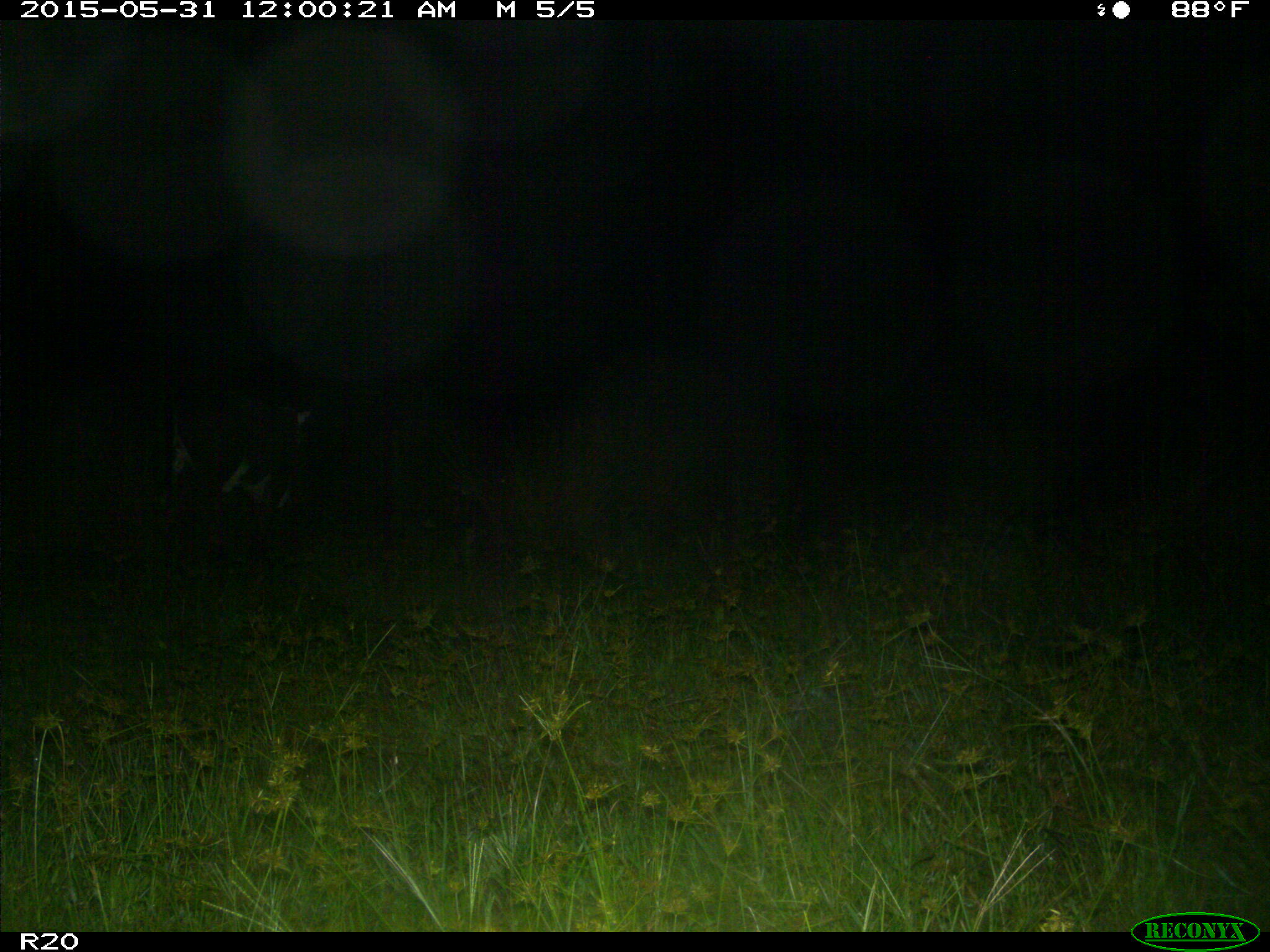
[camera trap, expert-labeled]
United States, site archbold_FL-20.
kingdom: Animalia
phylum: Chordata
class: Mammalia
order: Artiodactyla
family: Bovidae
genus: Bos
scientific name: Bos taurus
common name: domestic cow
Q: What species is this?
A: Bos taurus (domestic cow).